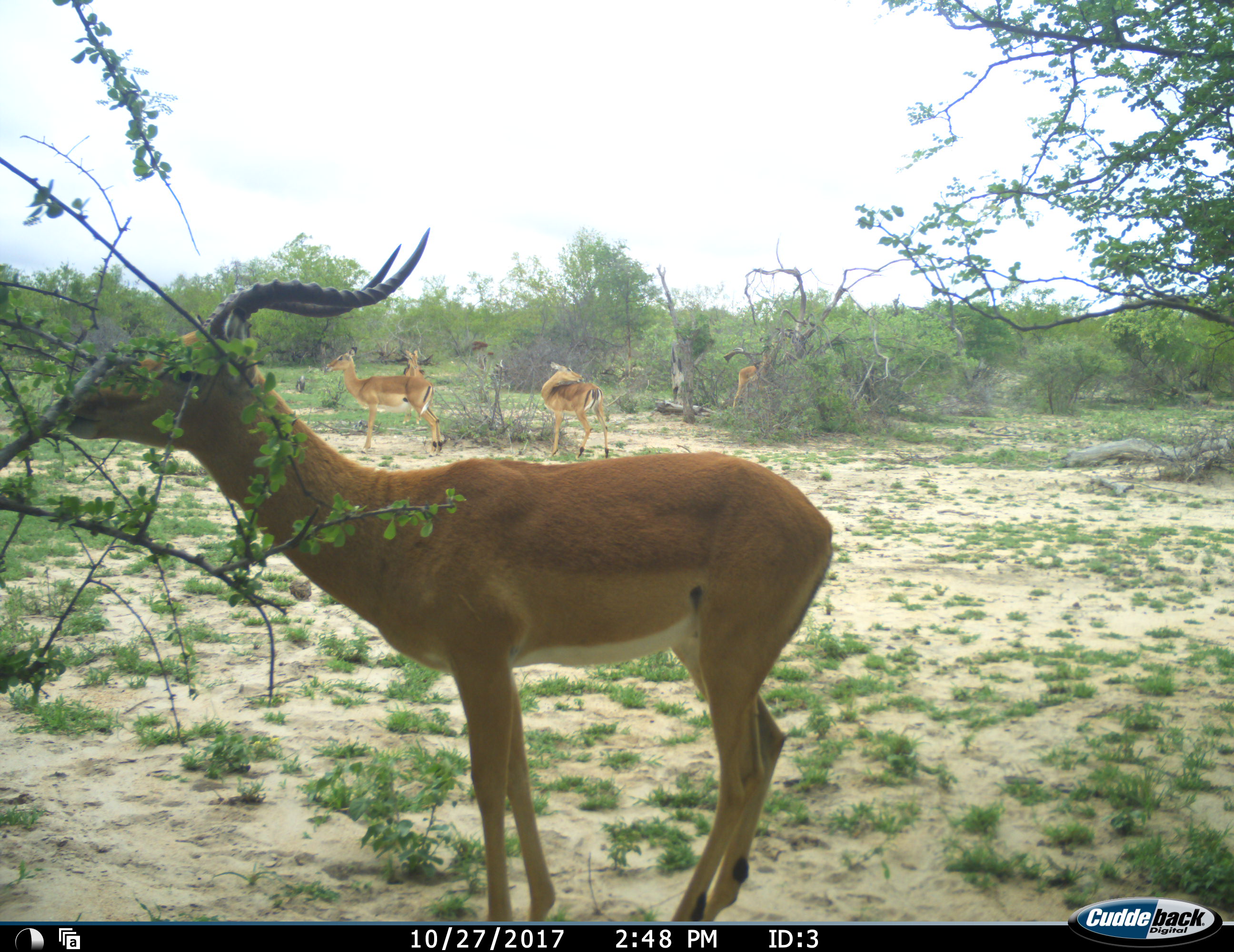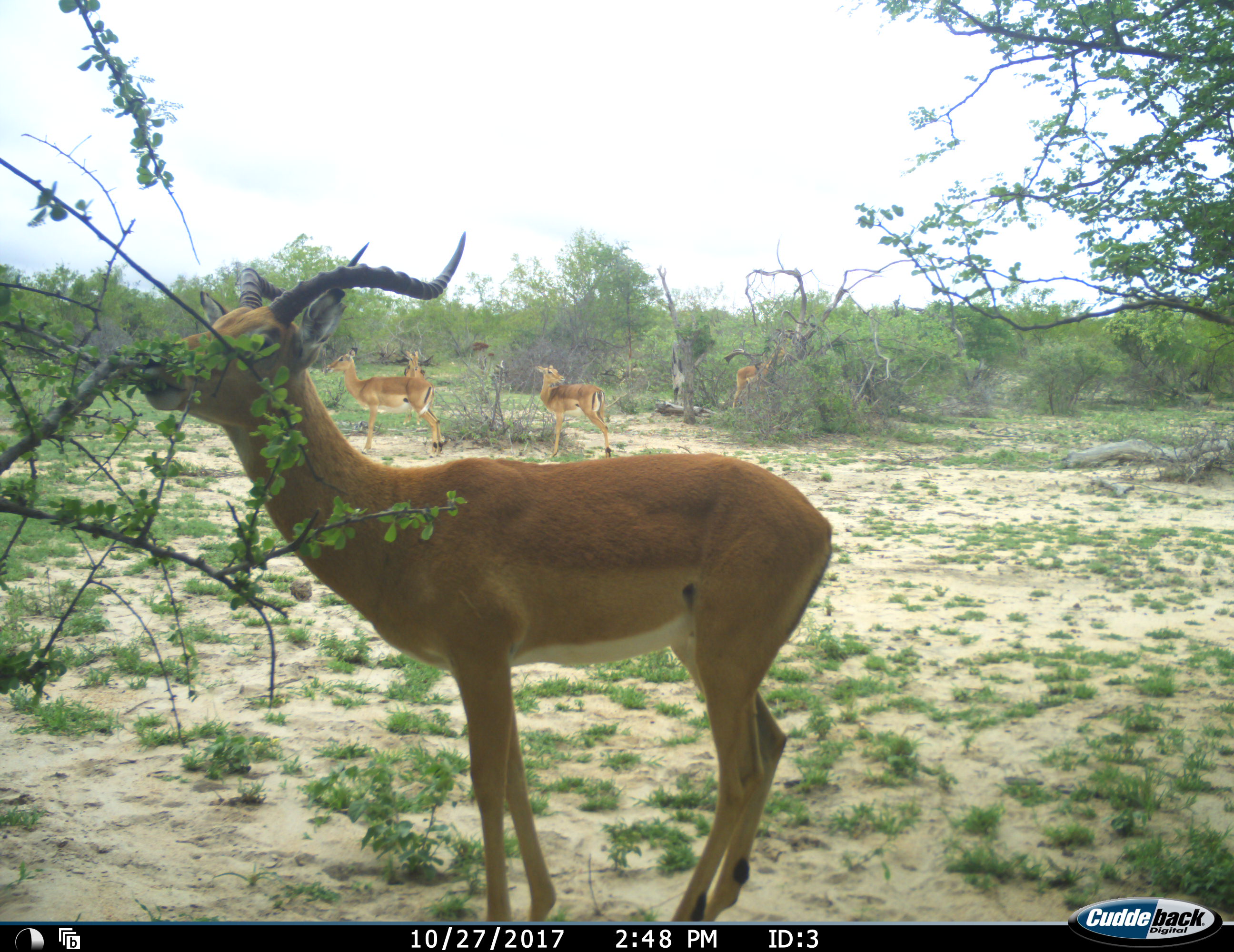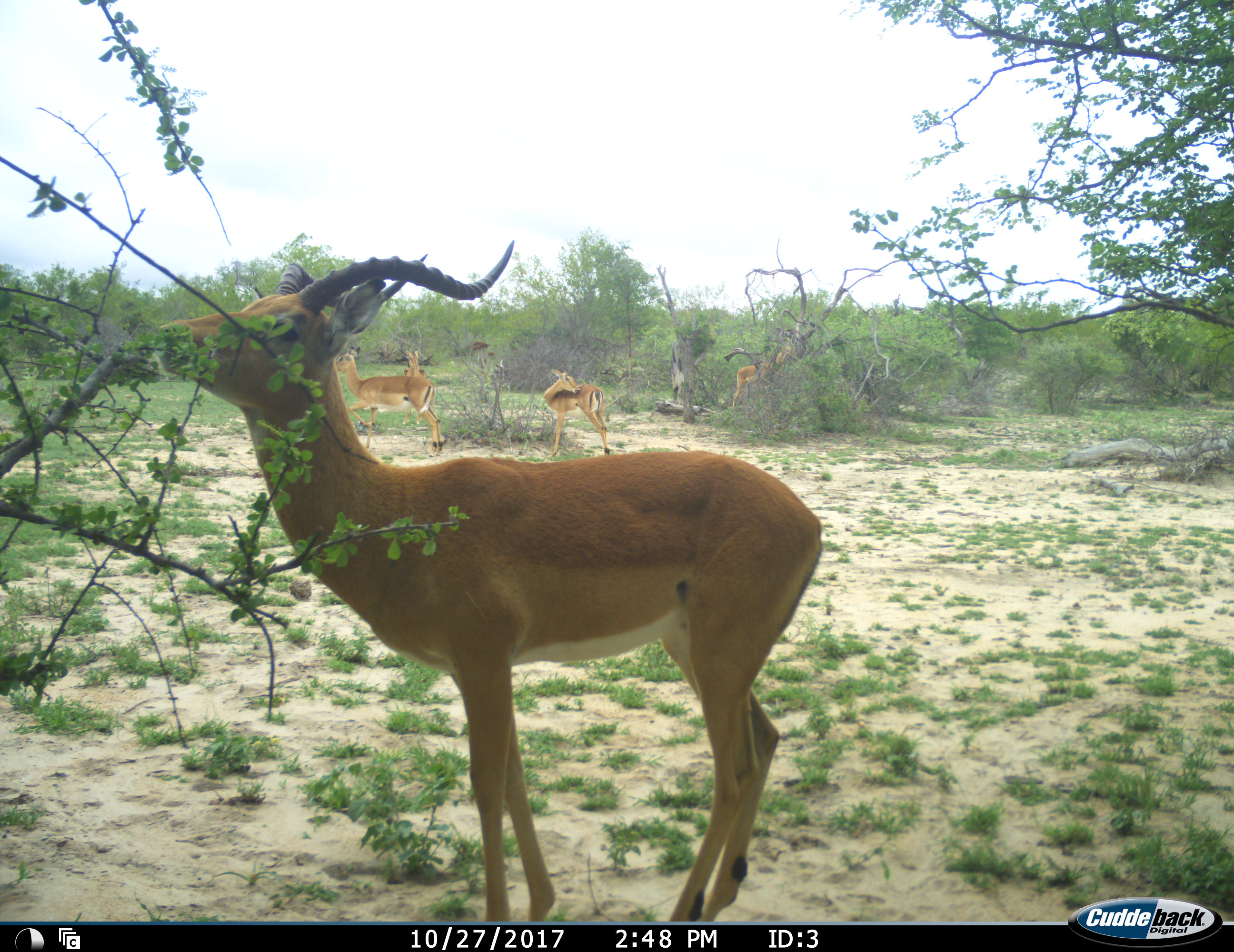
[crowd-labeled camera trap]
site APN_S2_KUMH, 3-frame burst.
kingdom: Animalia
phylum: Chordata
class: Mammalia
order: Artiodactyla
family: Bovidae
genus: Aepyceros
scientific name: Aepyceros melampus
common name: impala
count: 6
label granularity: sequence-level